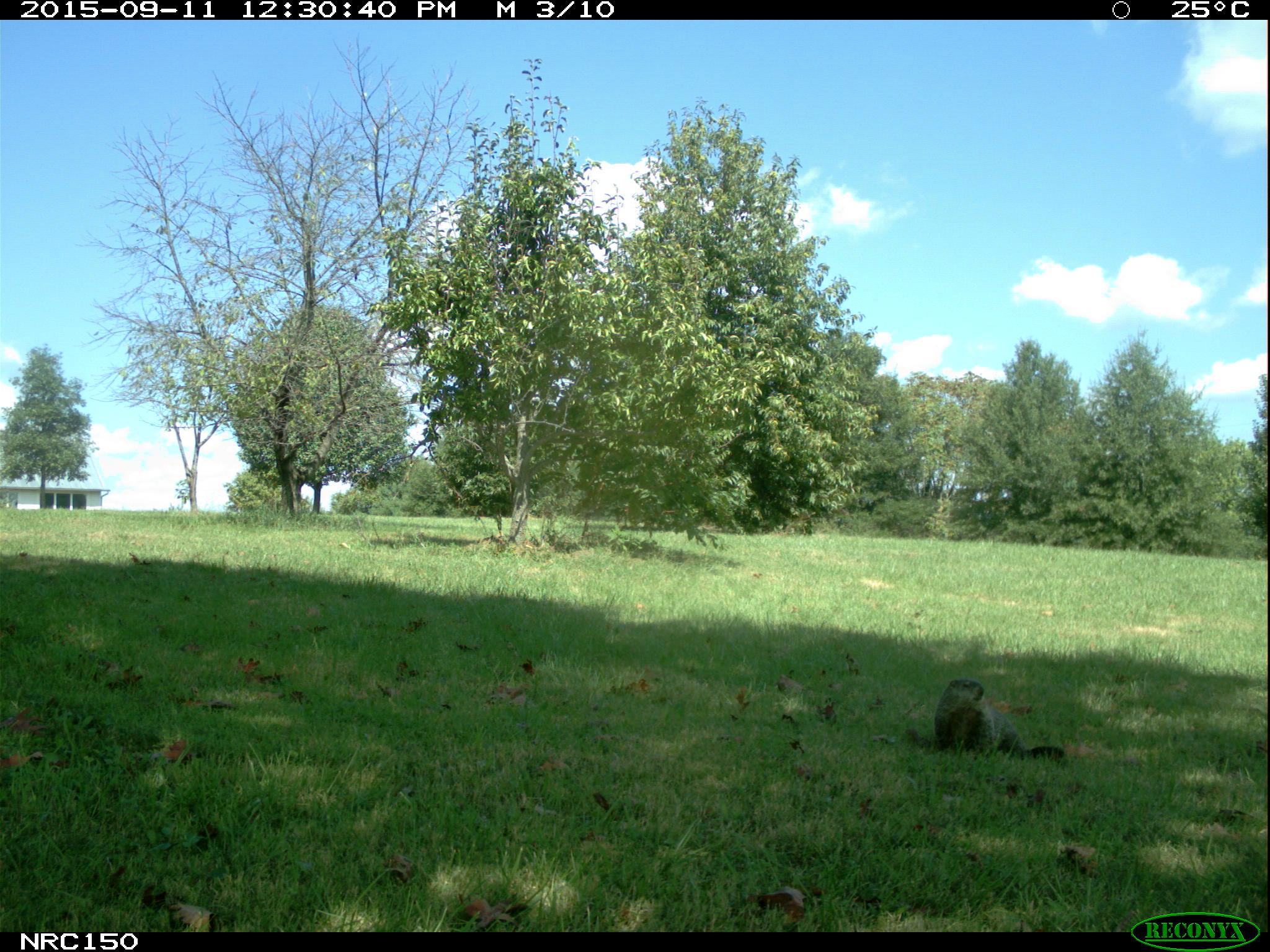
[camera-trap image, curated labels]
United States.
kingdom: Animalia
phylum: Chordata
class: Mammalia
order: Rodentia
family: Sciuridae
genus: Marmota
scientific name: Marmota monax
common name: woodchuck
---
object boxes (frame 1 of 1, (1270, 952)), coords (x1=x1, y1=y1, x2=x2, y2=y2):
Woodchuck: (x1=929, y1=671, x2=1073, y2=766)